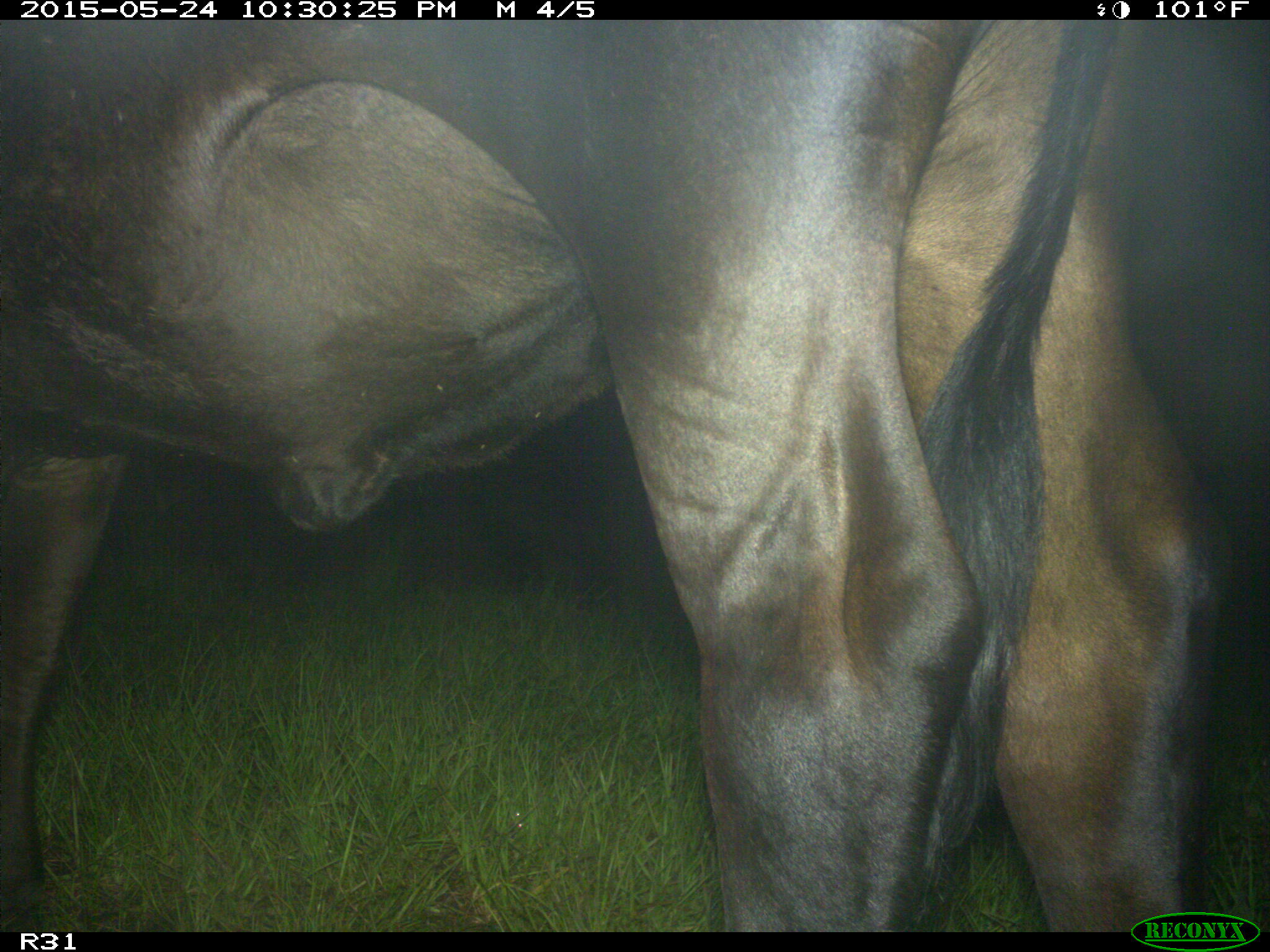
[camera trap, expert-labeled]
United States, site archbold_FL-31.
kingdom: Animalia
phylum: Chordata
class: Mammalia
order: Artiodactyla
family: Bovidae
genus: Bos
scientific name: Bos taurus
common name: domestic cow